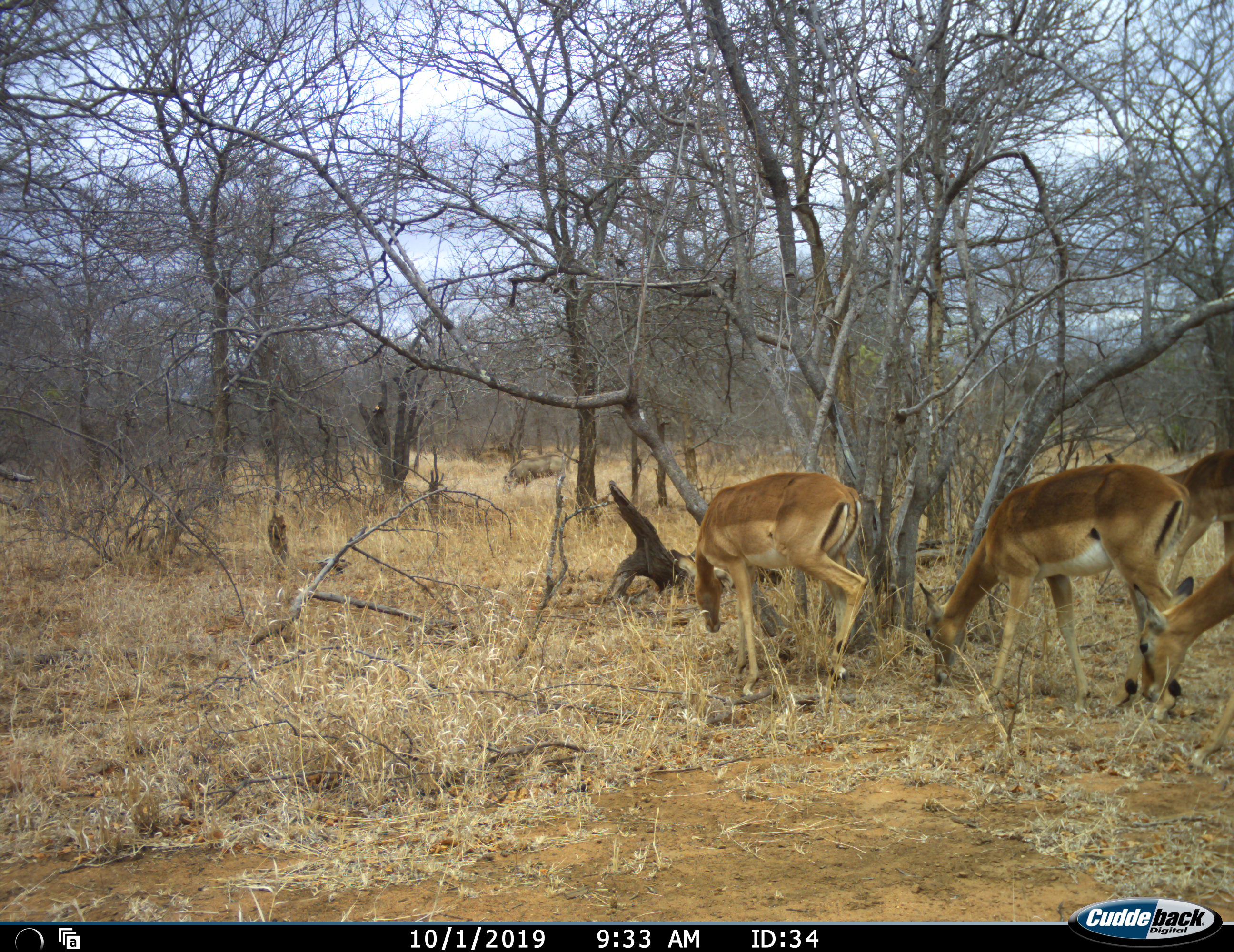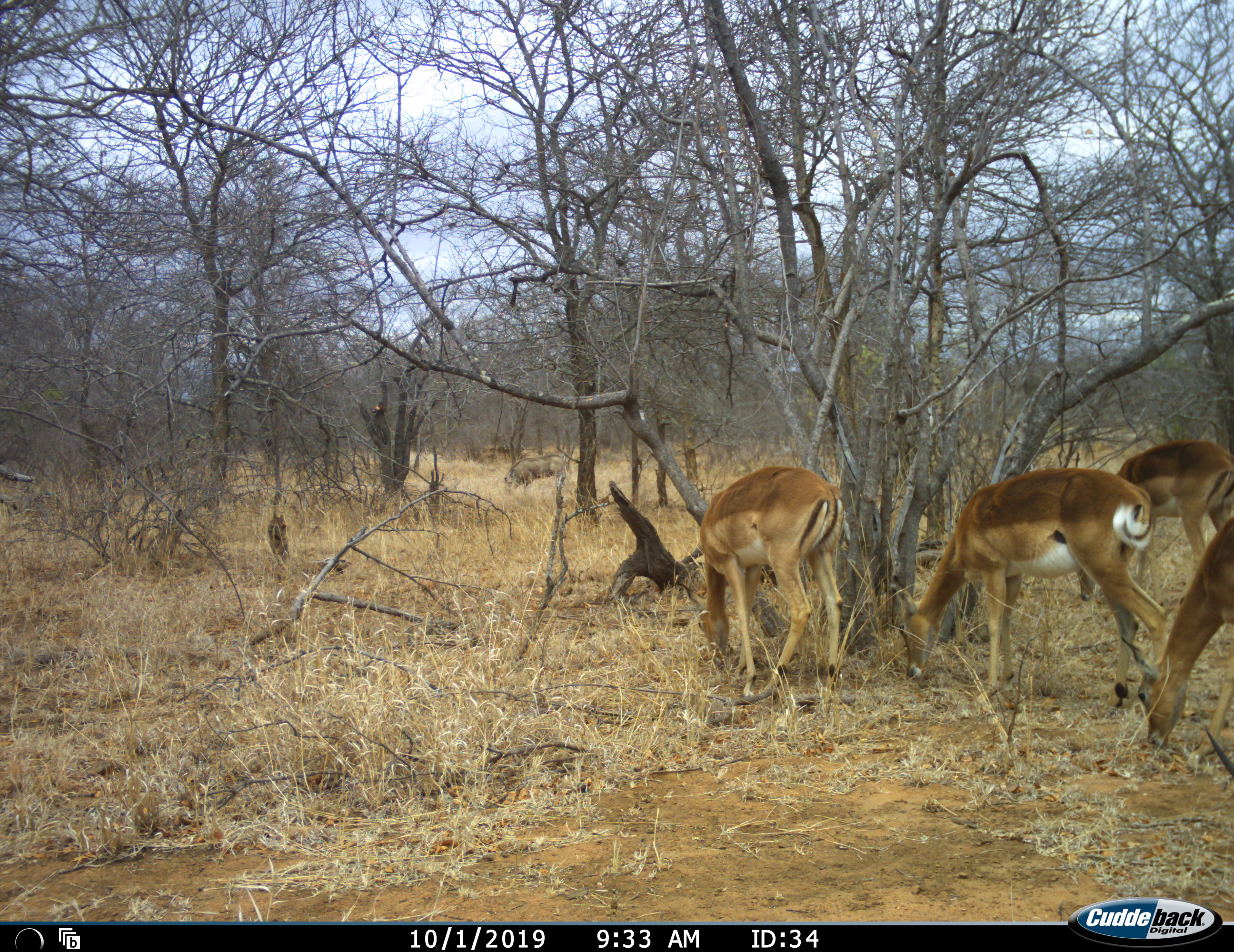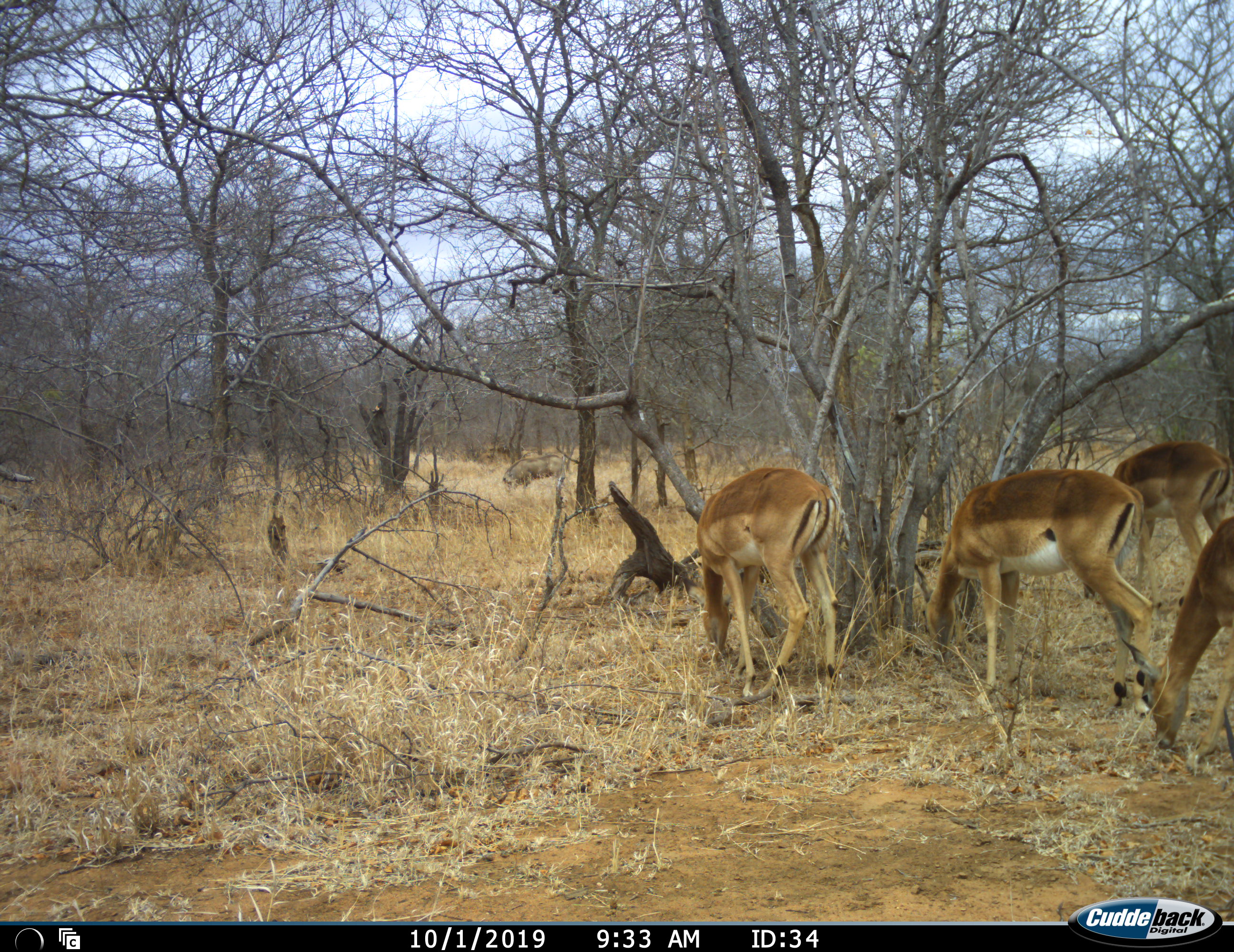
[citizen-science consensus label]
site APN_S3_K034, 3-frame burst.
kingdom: Animalia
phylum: Chordata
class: Mammalia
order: Artiodactyla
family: Bovidae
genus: Aepyceros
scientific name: Aepyceros melampus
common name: impala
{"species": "impala (Aepyceros melampus)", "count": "4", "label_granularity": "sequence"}